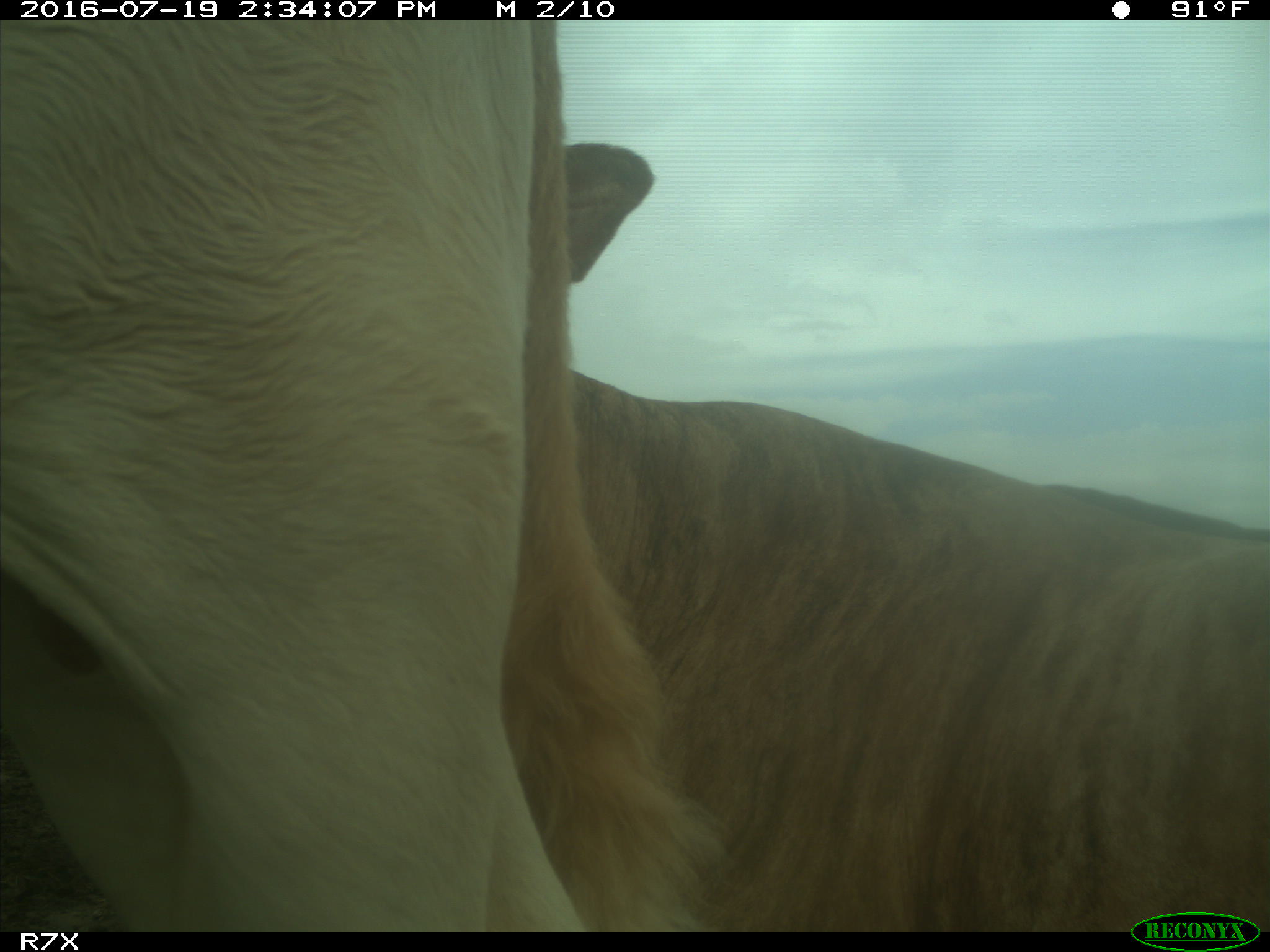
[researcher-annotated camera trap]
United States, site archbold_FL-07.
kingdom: Animalia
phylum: Chordata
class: Mammalia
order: Artiodactyla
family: Bovidae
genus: Bos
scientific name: Bos taurus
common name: domestic cow